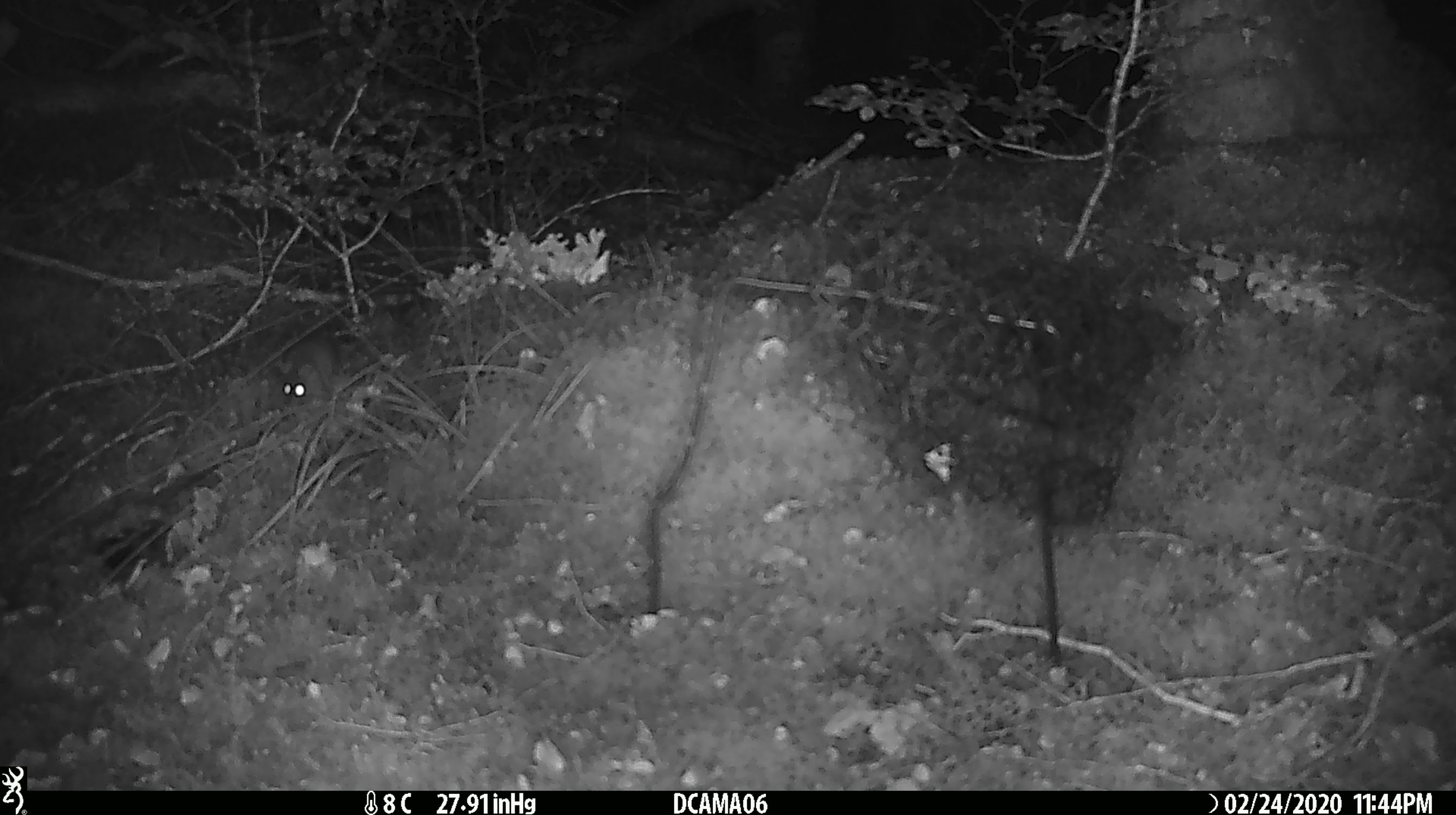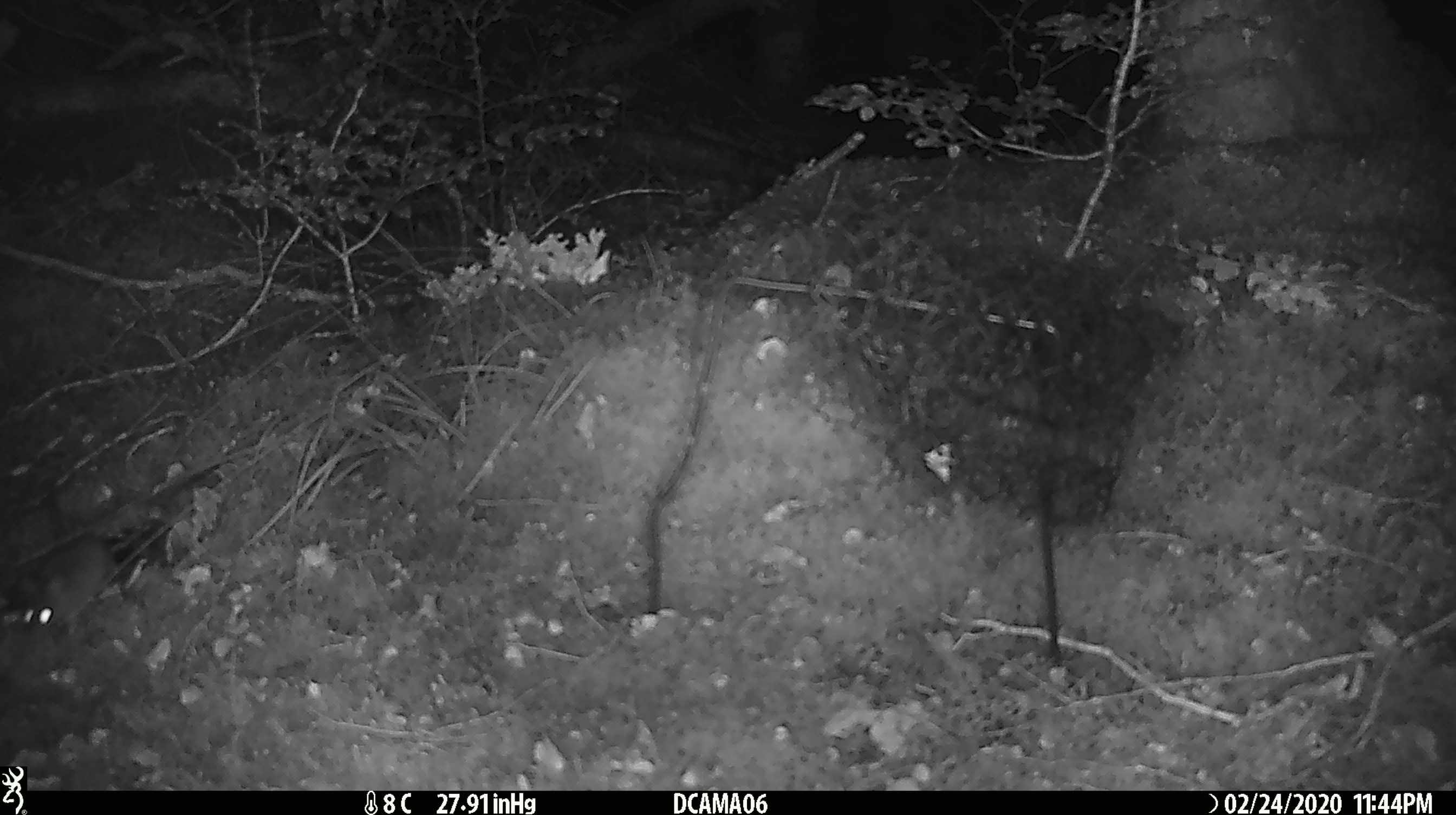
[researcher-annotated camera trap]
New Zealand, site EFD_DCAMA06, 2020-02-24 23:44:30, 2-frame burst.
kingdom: Animalia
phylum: Chordata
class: Mammalia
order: Rodentia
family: Muridae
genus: Mus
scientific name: Mus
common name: mouse